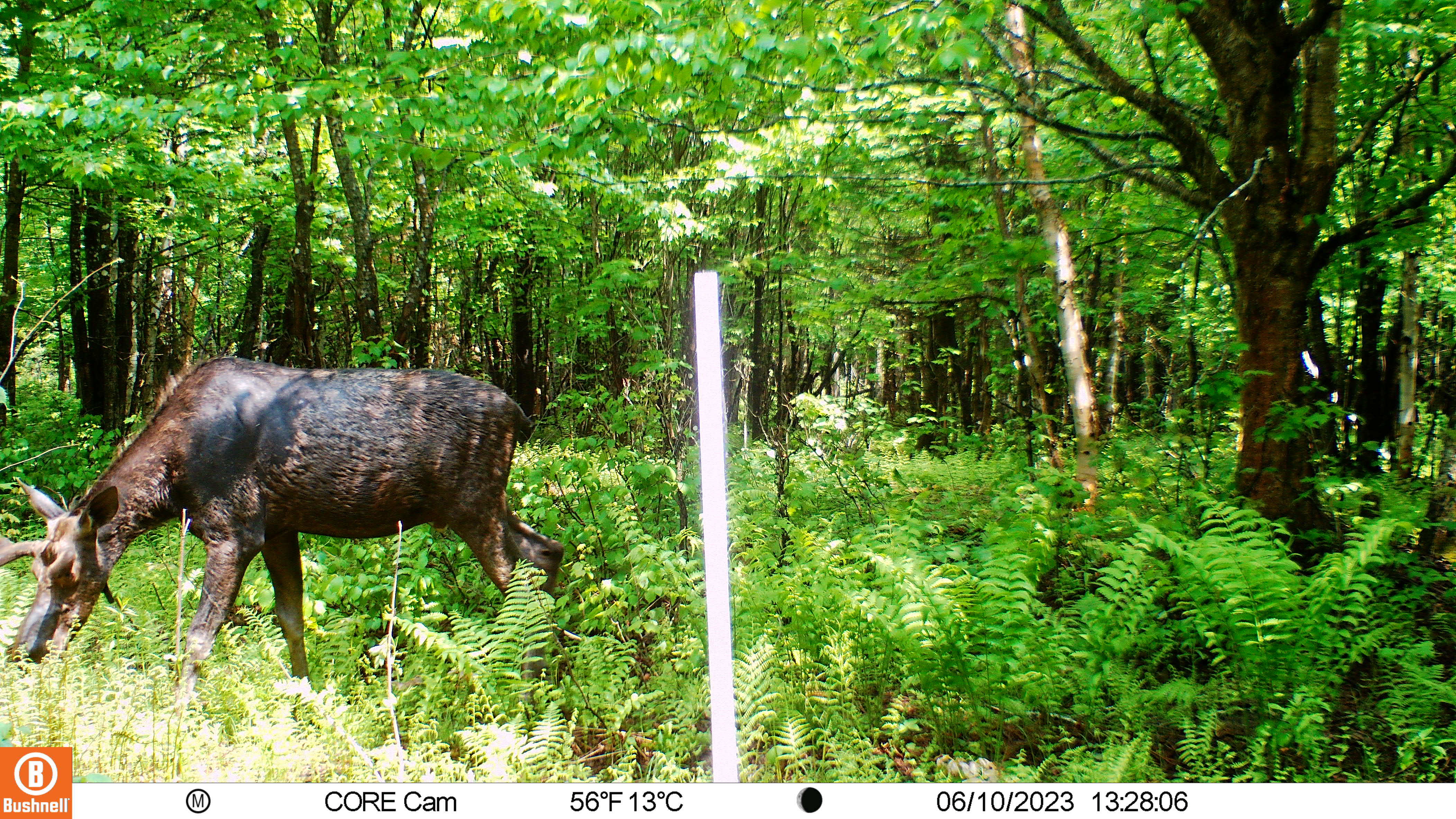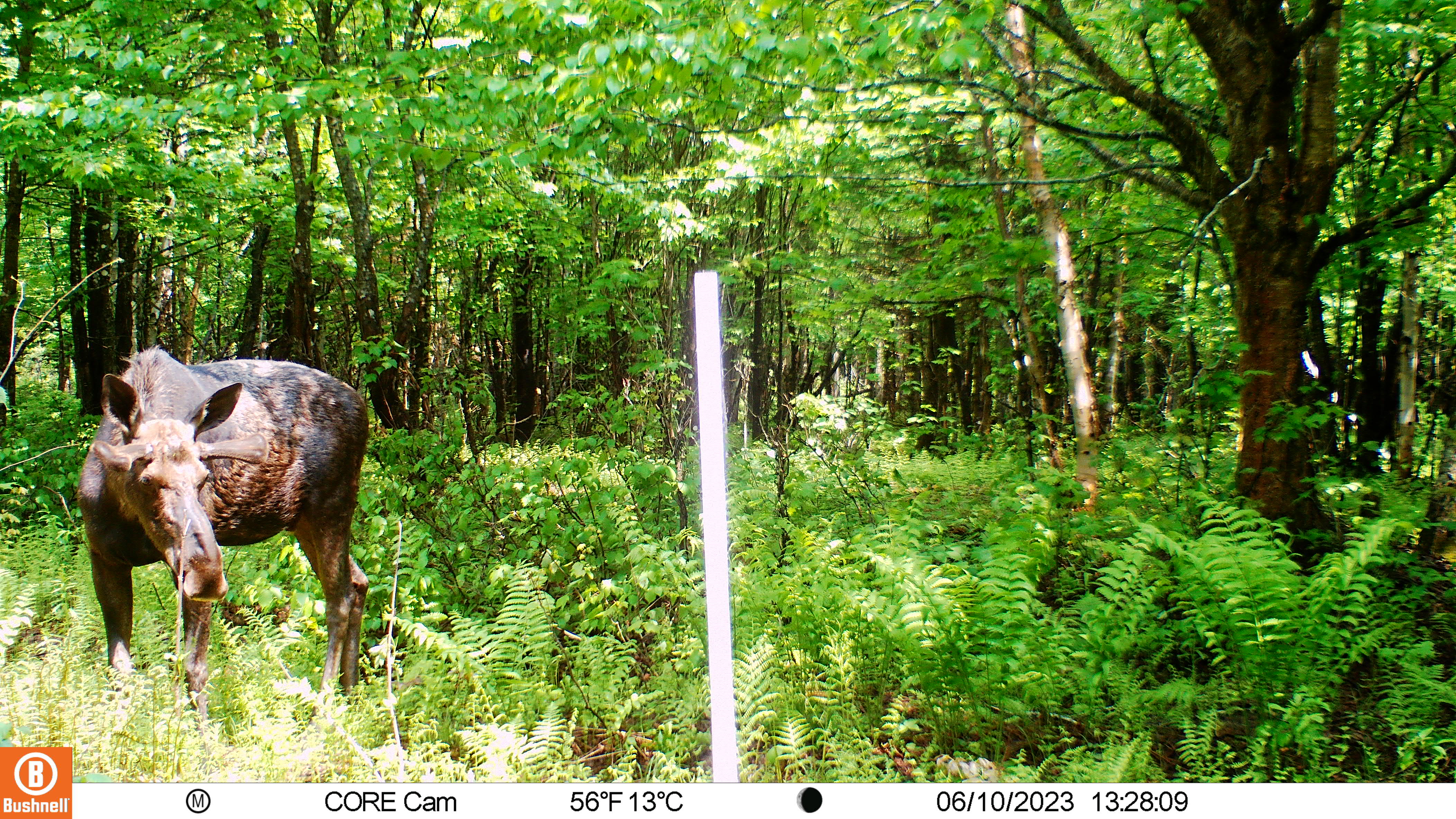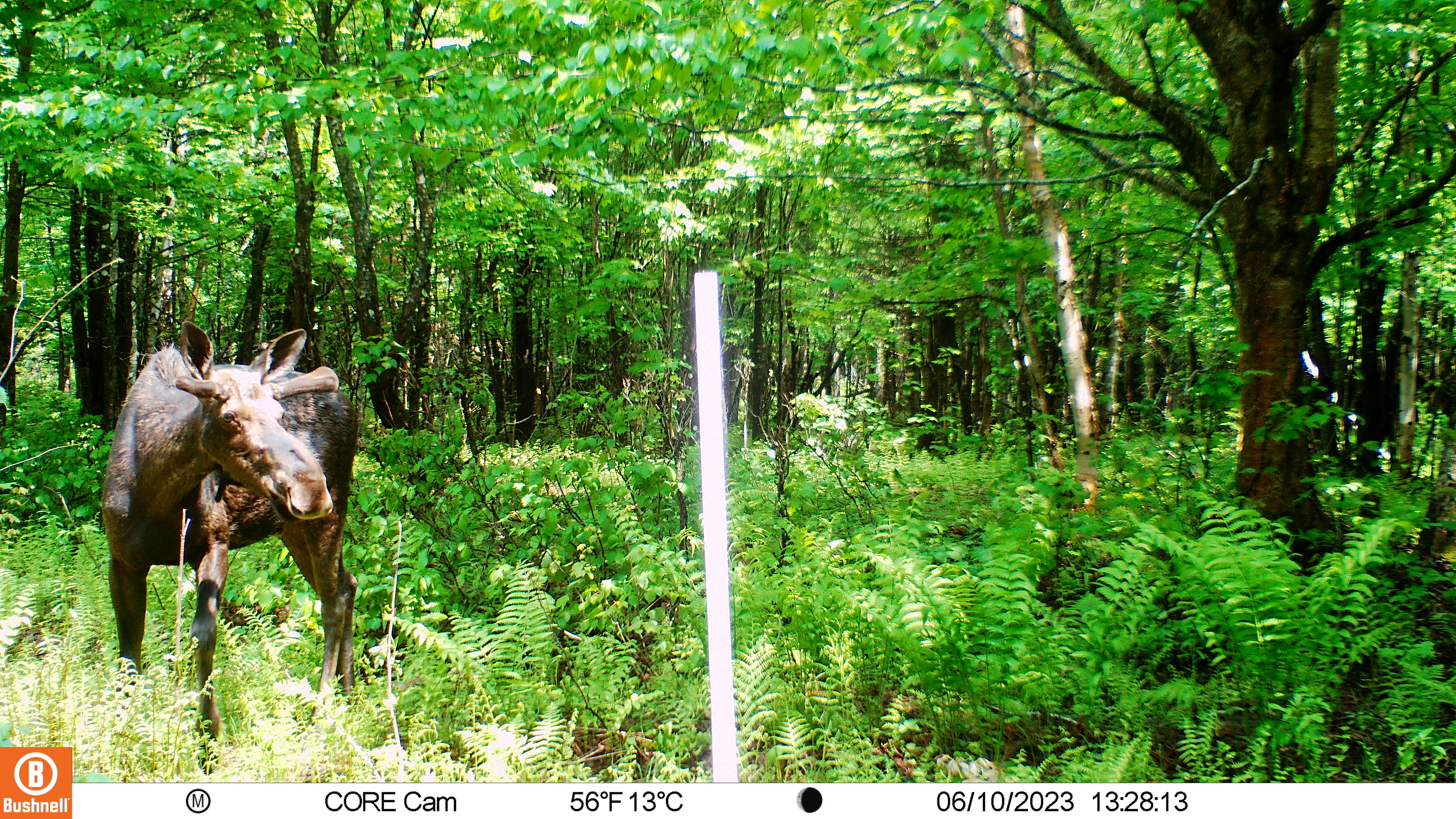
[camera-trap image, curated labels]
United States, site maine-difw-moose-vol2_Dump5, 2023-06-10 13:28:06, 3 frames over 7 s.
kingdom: Animalia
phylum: Chordata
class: Mammalia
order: Artiodactyla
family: Cervidae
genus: Alces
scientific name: Alces alces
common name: moose